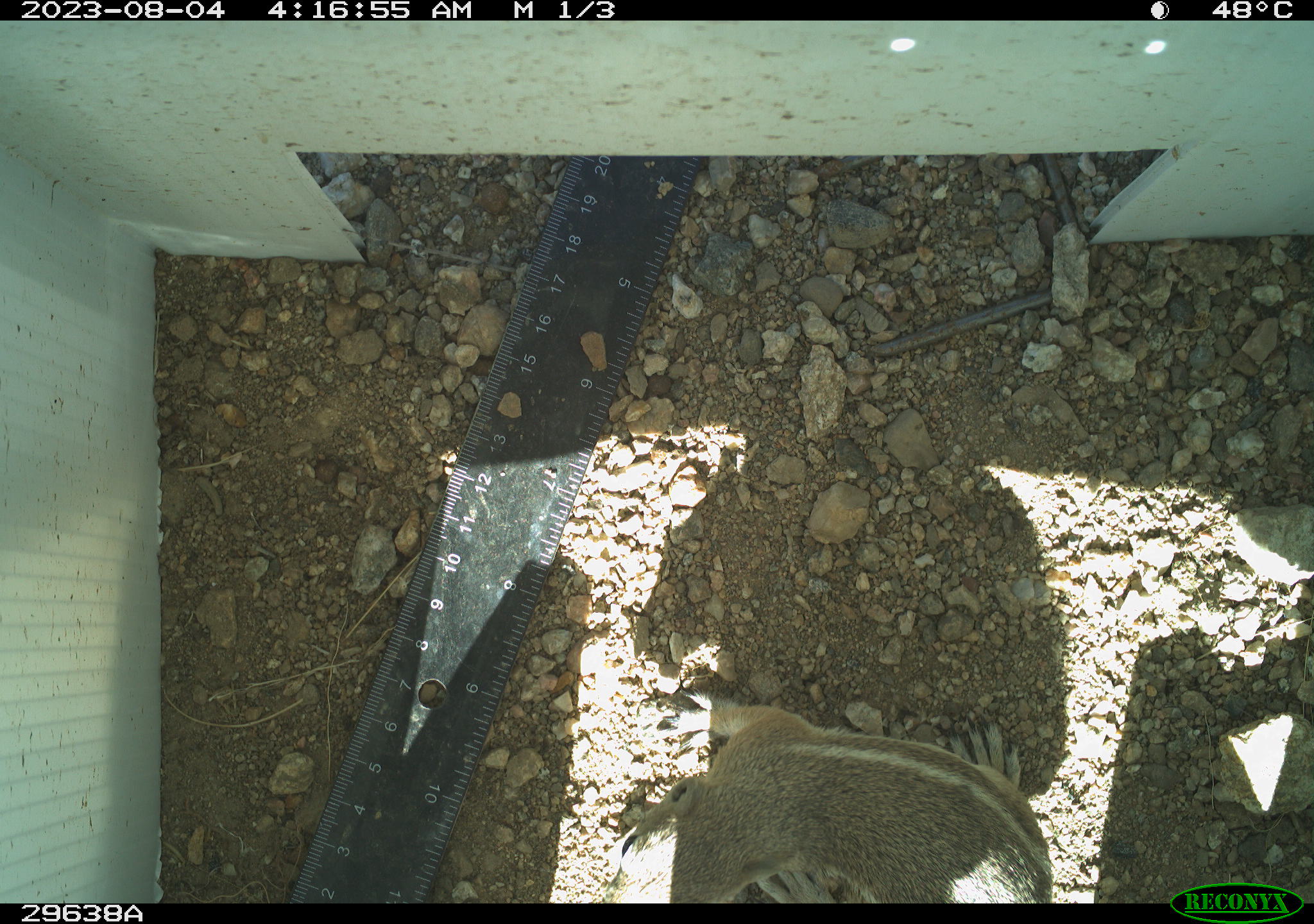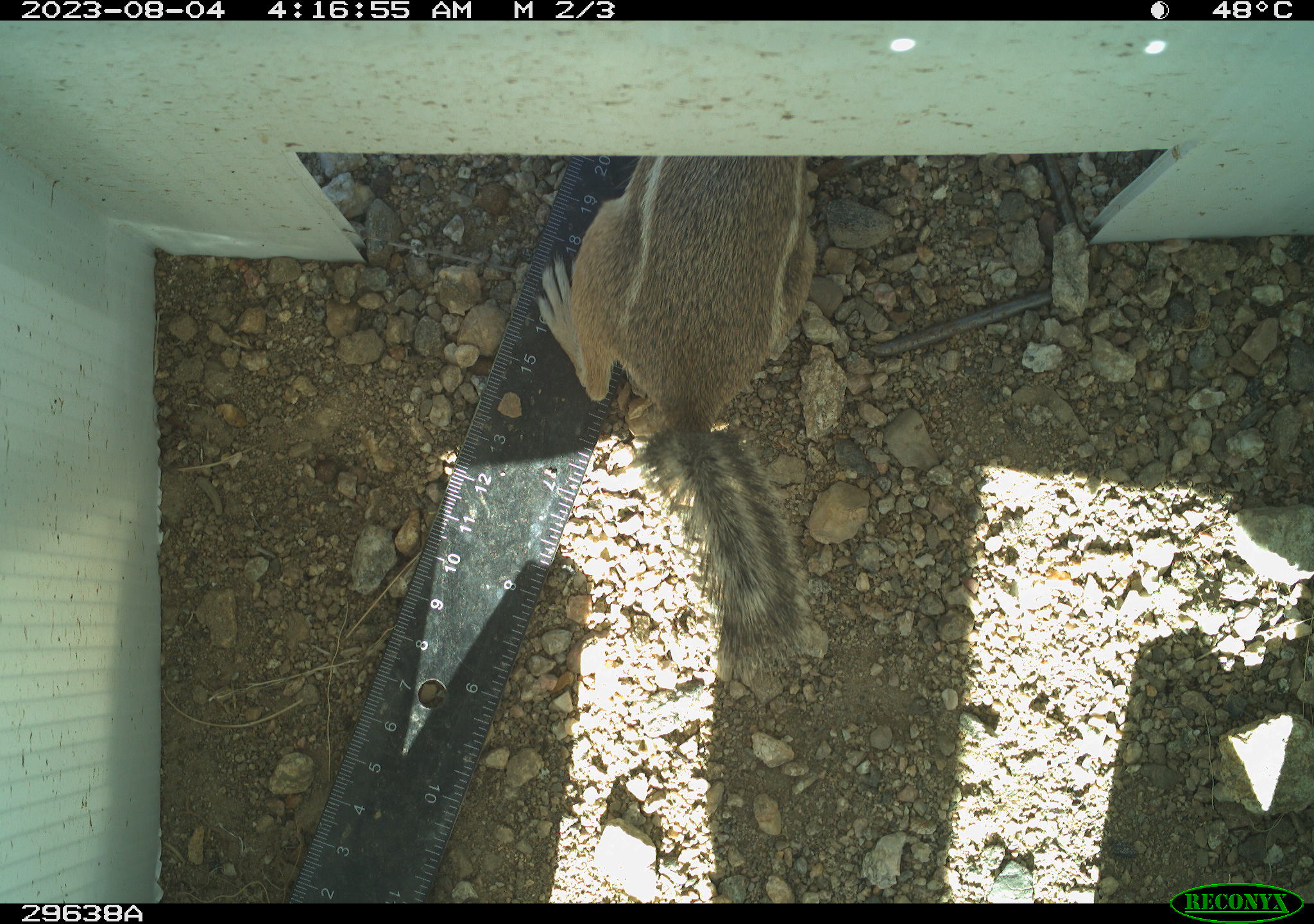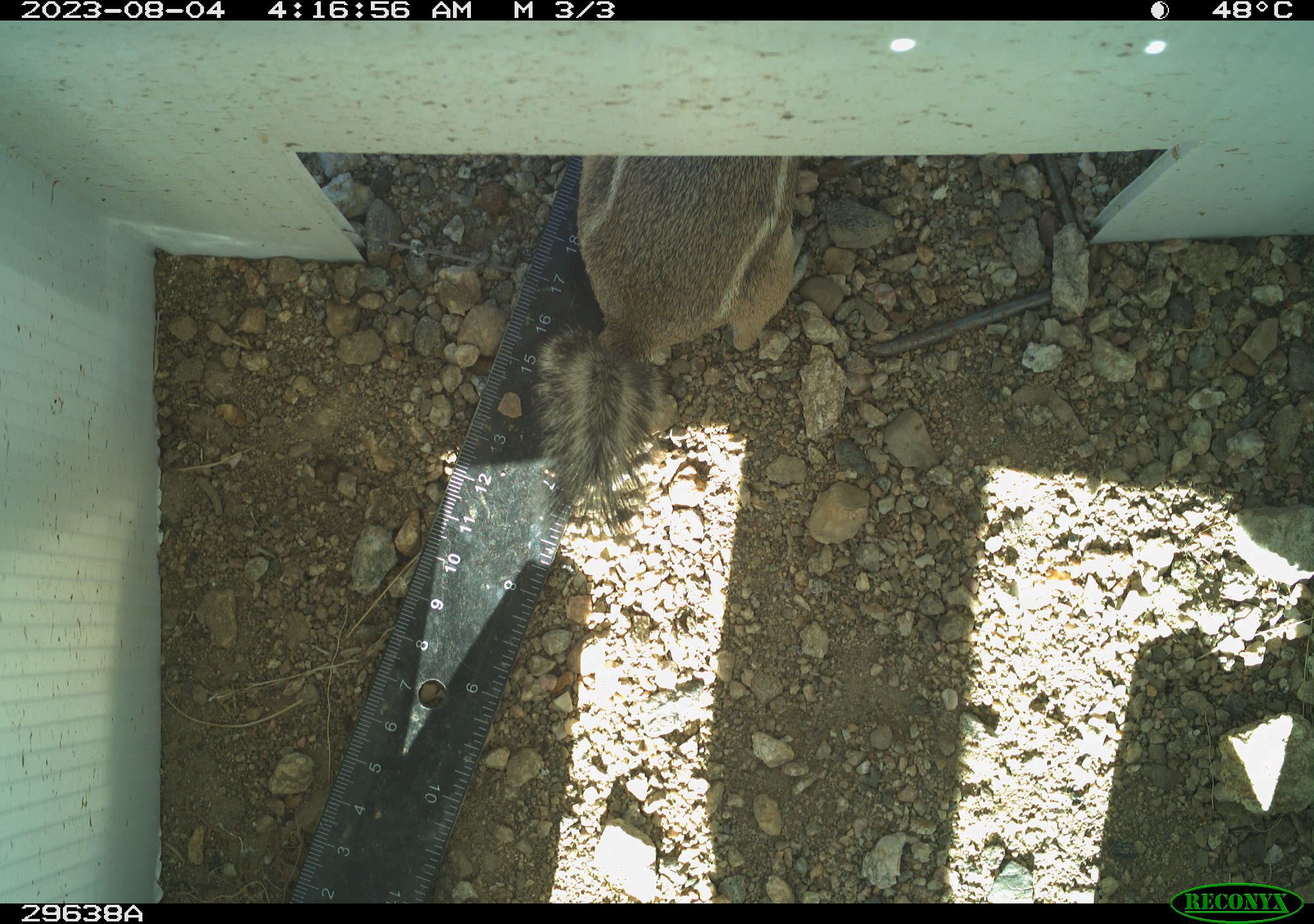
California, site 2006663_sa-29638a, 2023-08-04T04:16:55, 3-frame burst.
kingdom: Animalia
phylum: Chordata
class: Mammalia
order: Rodentia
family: Sciuridae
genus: Ammospermophilus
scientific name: Ammospermophilus leucurus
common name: white-tailed antelope squirrel